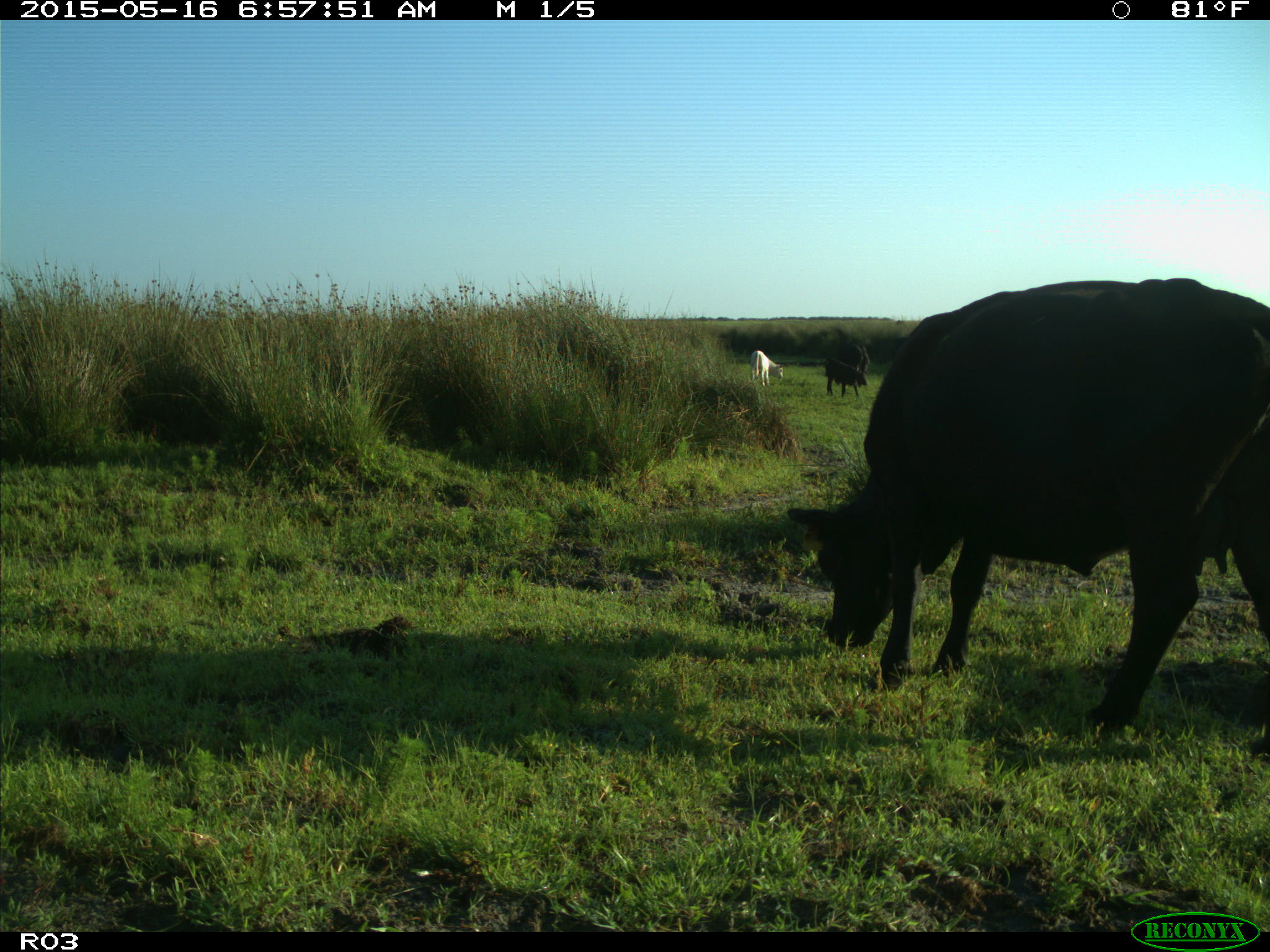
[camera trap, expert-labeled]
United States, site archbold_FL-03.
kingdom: Animalia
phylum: Chordata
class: Mammalia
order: Artiodactyla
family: Bovidae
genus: Bos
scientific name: Bos taurus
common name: domestic cow